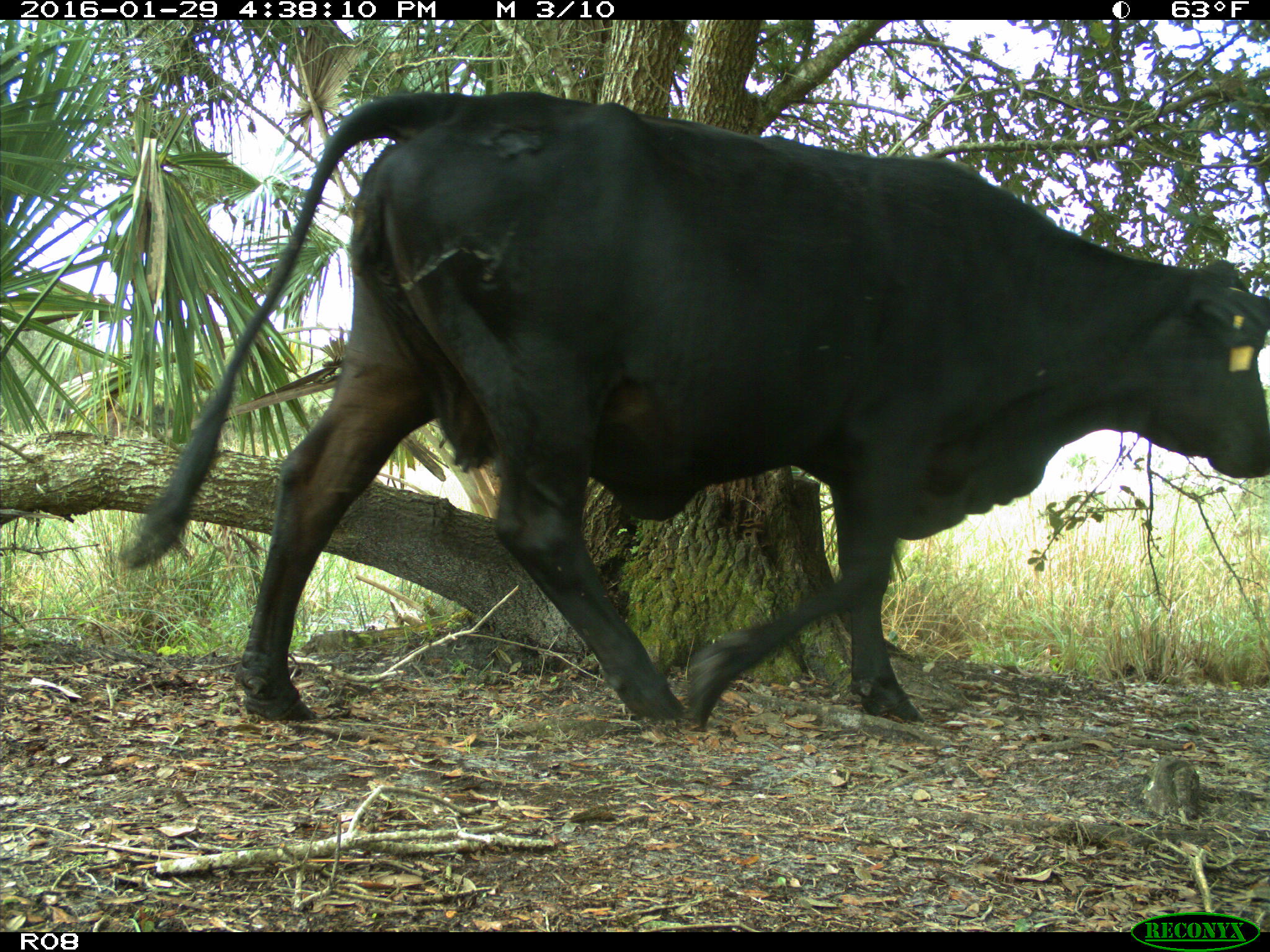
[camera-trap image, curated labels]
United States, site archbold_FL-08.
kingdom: Animalia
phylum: Chordata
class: Mammalia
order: Artiodactyla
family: Bovidae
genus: Bos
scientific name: Bos taurus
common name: domestic cow